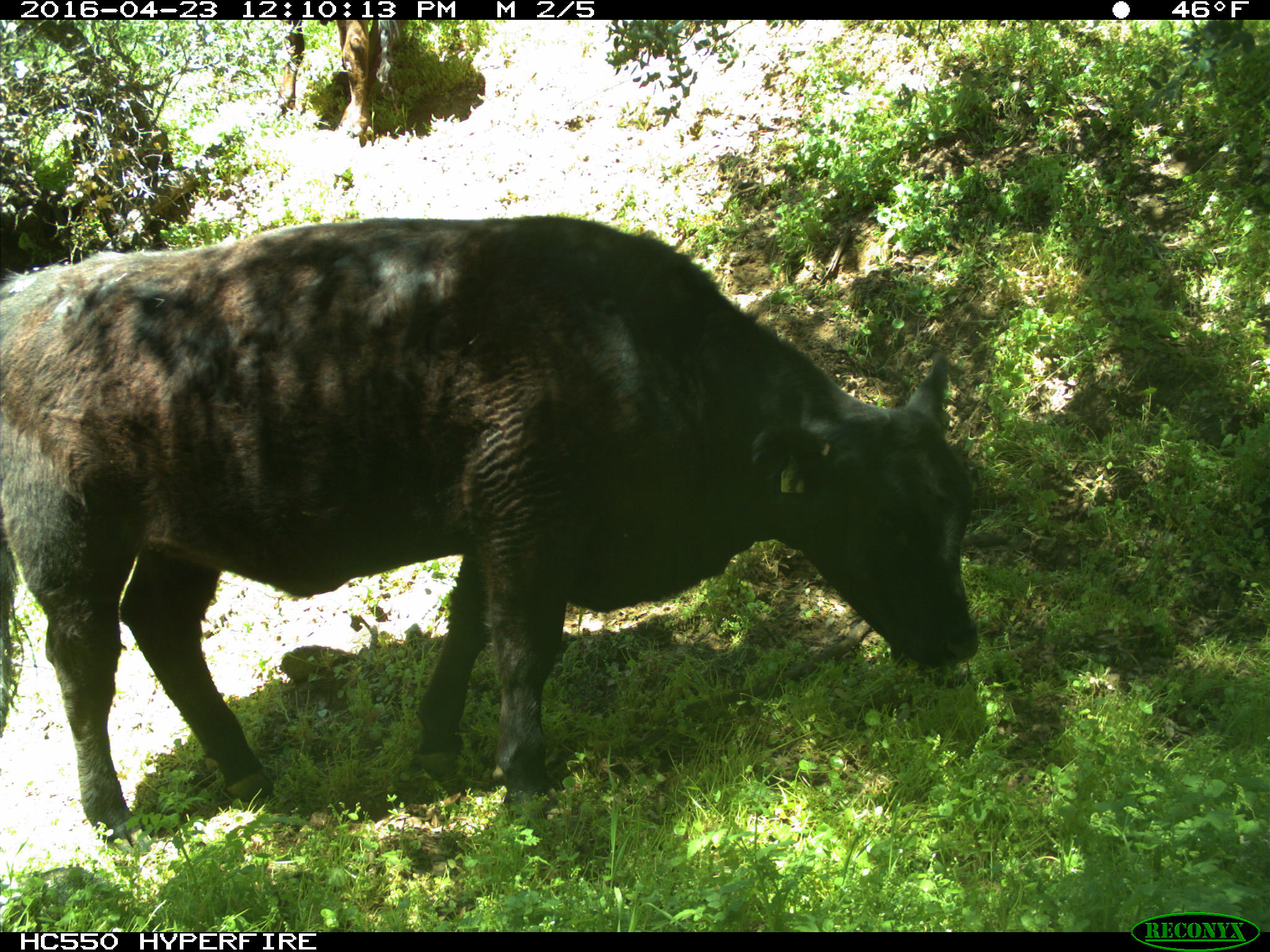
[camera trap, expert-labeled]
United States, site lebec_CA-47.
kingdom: Animalia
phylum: Chordata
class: Mammalia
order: Artiodactyla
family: Bovidae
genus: Bos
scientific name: Bos taurus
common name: domestic cow